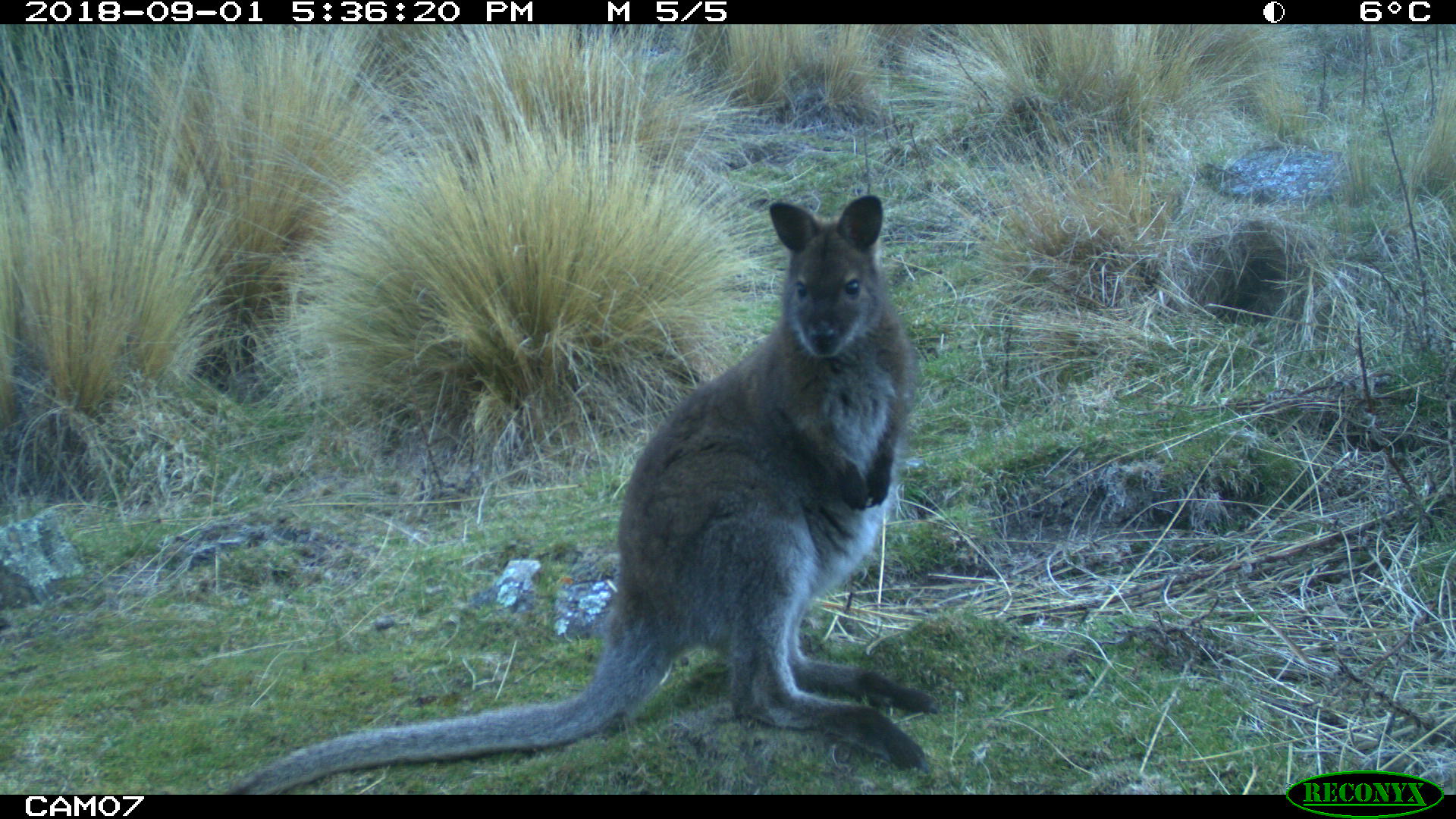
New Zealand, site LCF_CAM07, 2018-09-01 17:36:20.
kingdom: Animalia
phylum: Chordata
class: Mammalia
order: Diprotodontia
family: Macropodidae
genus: Notamacropus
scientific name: Notamacropus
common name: wallaby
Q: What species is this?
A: Wallaby (Notamacropus).